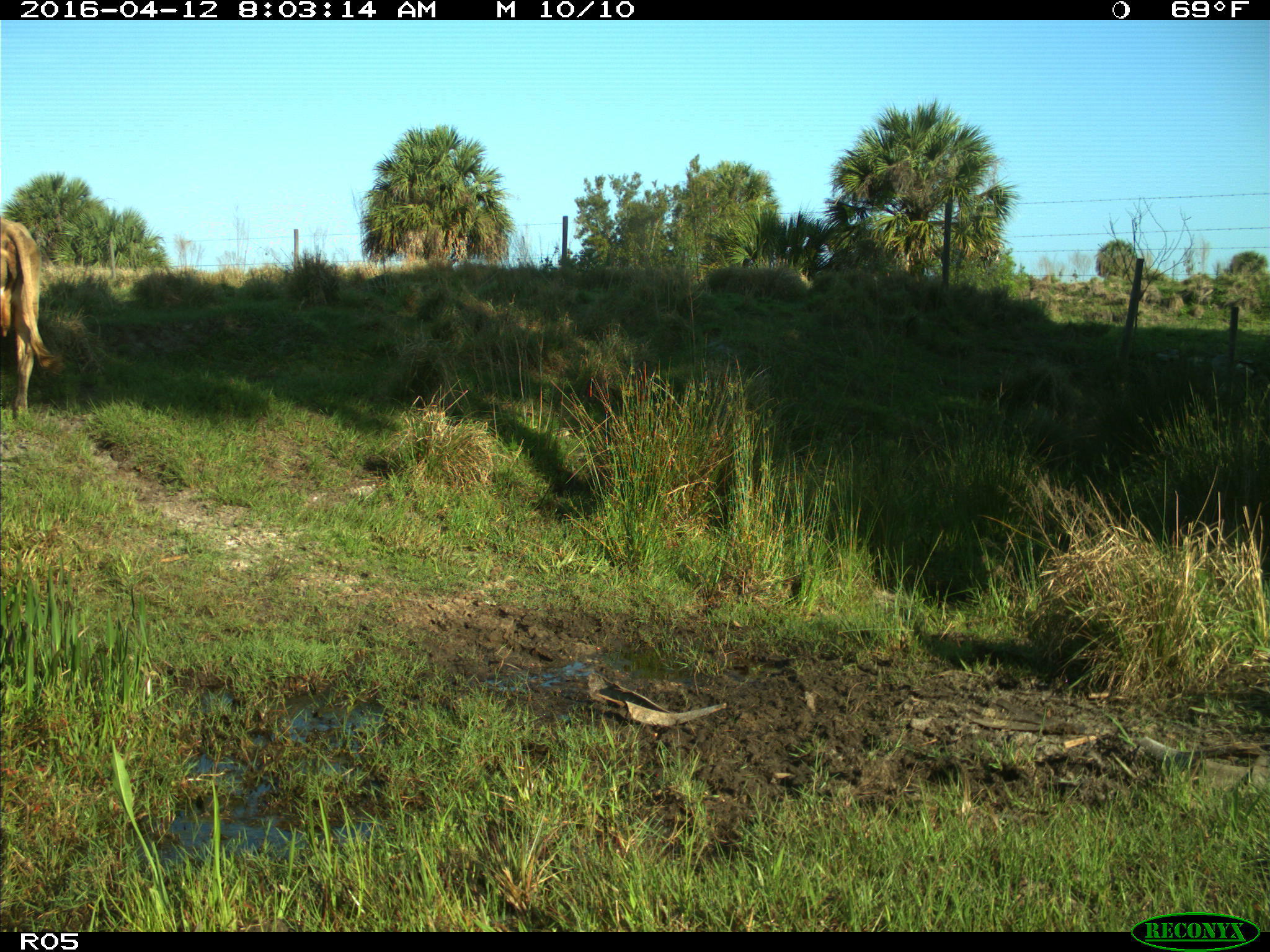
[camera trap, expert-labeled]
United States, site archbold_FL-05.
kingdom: Animalia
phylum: Chordata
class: Mammalia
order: Artiodactyla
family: Bovidae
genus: Bos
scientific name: Bos taurus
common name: domestic cow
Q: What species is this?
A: Bos taurus (domestic cow).